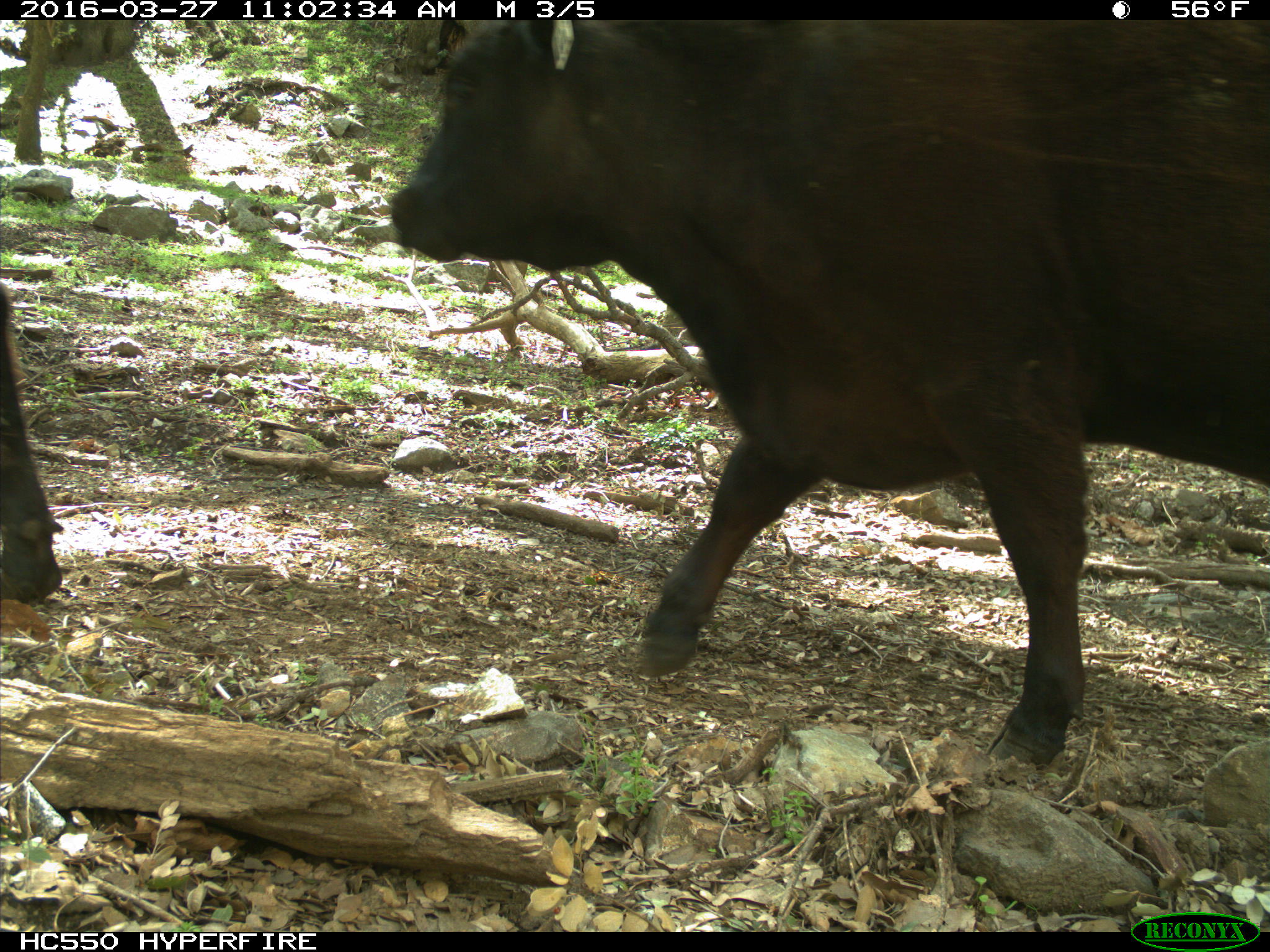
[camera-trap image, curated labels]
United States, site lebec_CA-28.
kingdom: Animalia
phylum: Chordata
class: Mammalia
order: Artiodactyla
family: Bovidae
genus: Bos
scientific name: Bos taurus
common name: domestic cow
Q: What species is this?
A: Bos taurus (domestic cow).